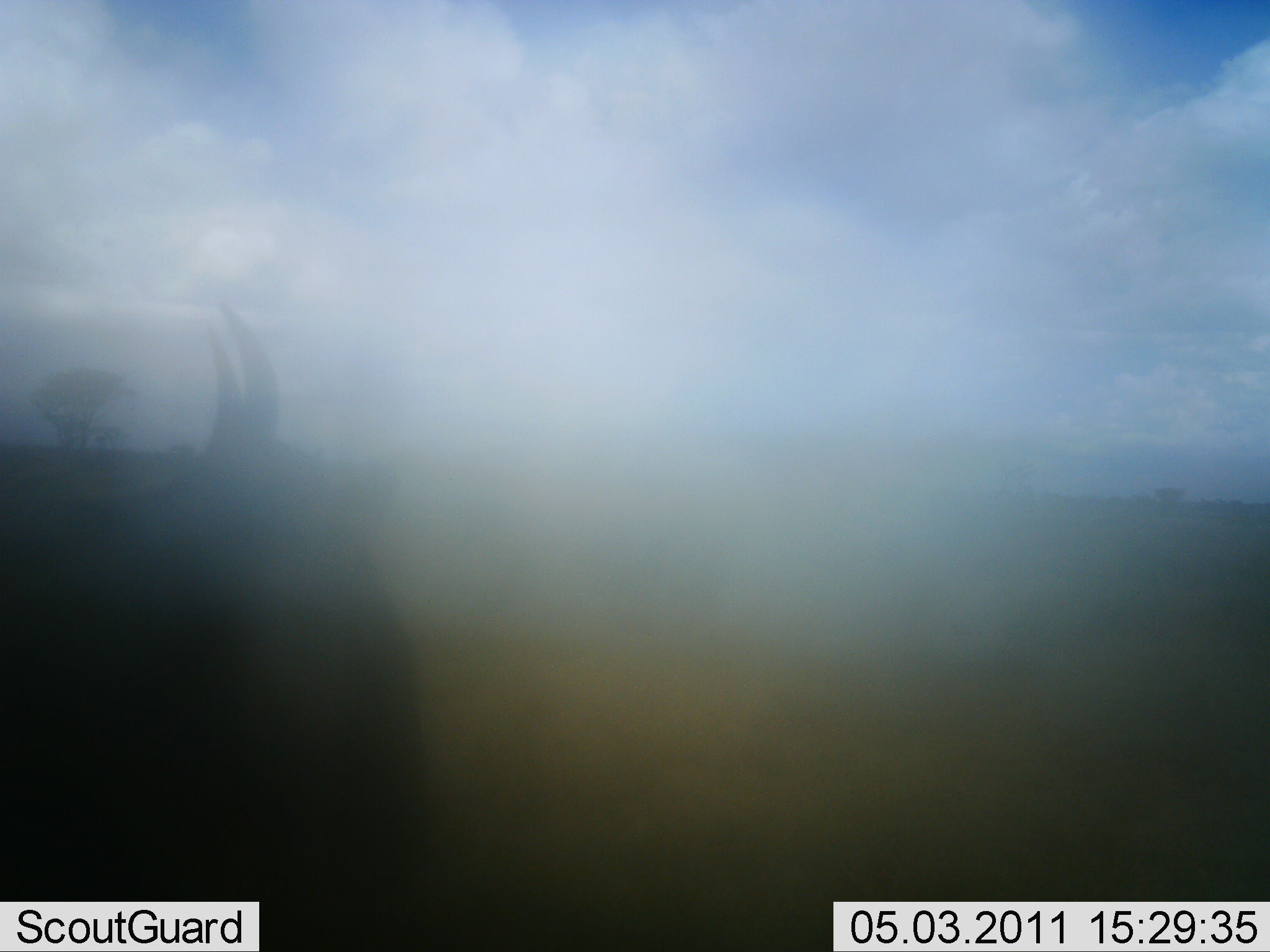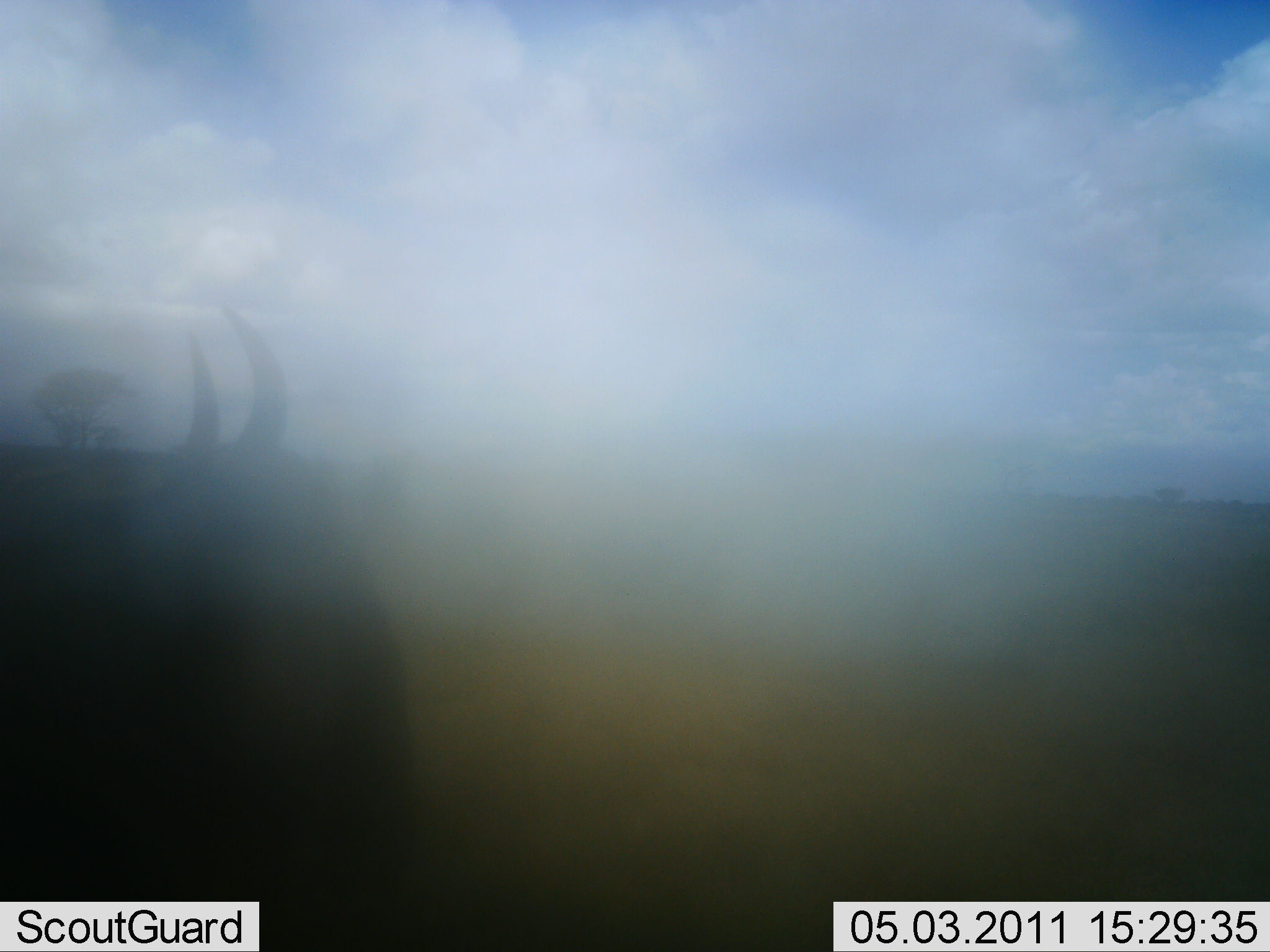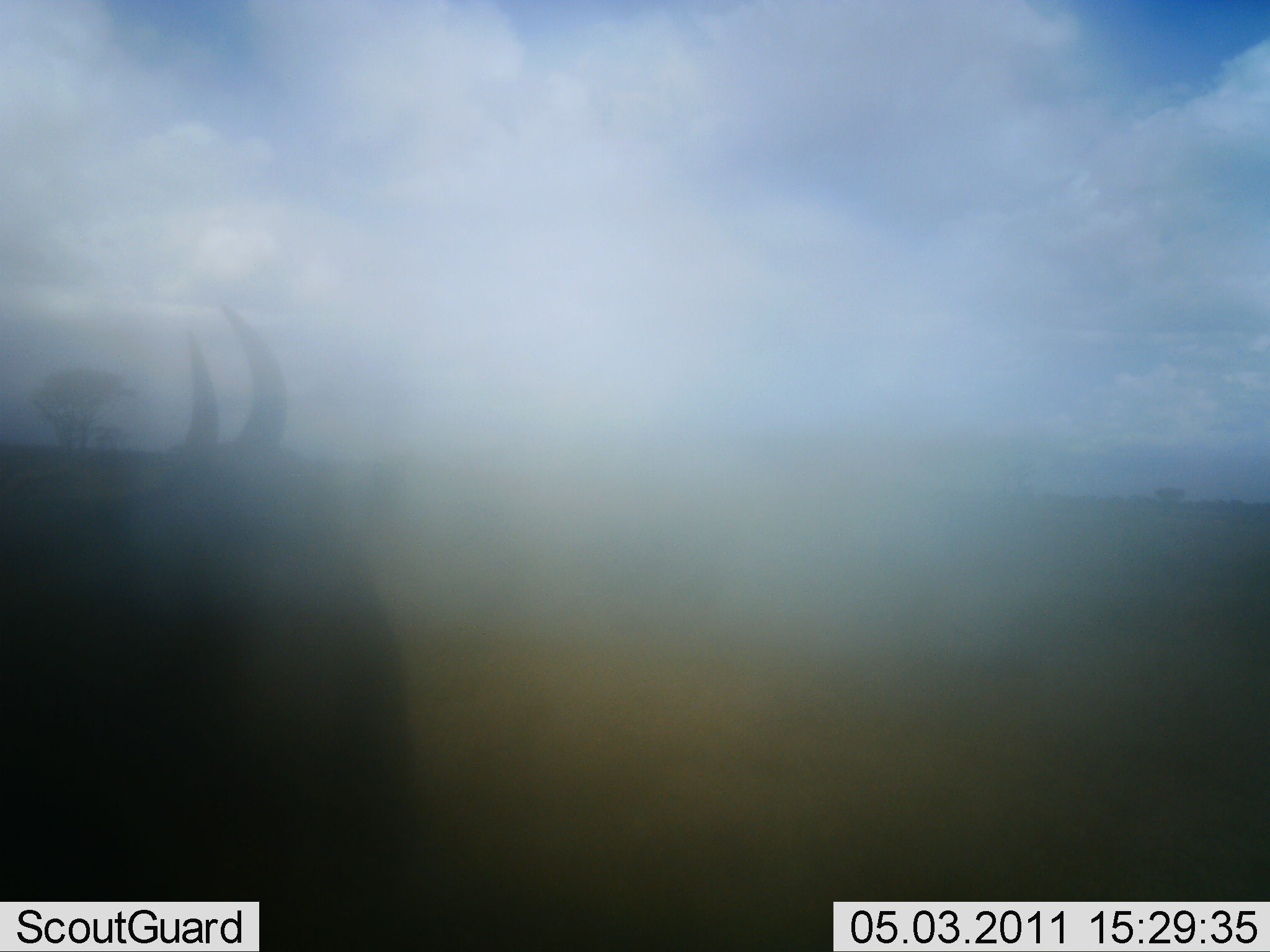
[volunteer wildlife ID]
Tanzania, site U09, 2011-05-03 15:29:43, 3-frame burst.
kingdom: Animalia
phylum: Chordata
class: Mammalia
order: Artiodactyla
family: Bovidae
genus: Connochaetes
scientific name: Connochaetes taurinus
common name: blue wildebeest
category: wildebeest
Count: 1.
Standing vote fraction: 79%.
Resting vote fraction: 14%.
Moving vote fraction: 7%.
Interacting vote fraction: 0%.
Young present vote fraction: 0%.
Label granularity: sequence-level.